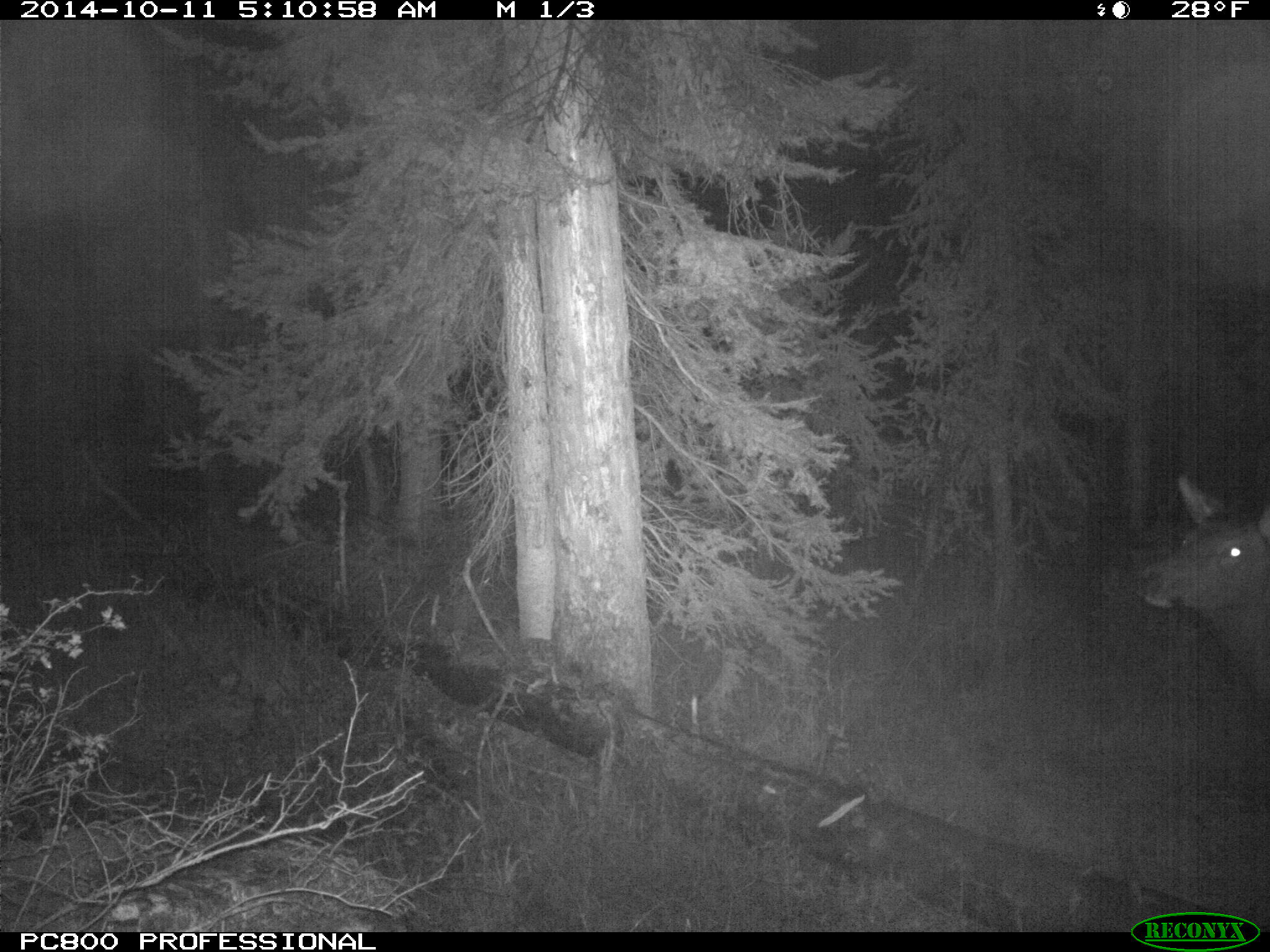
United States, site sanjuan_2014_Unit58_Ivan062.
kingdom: Animalia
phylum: Chordata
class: Mammalia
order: Artiodactyla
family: Cervidae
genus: Cervus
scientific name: Cervus elaphus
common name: red deer